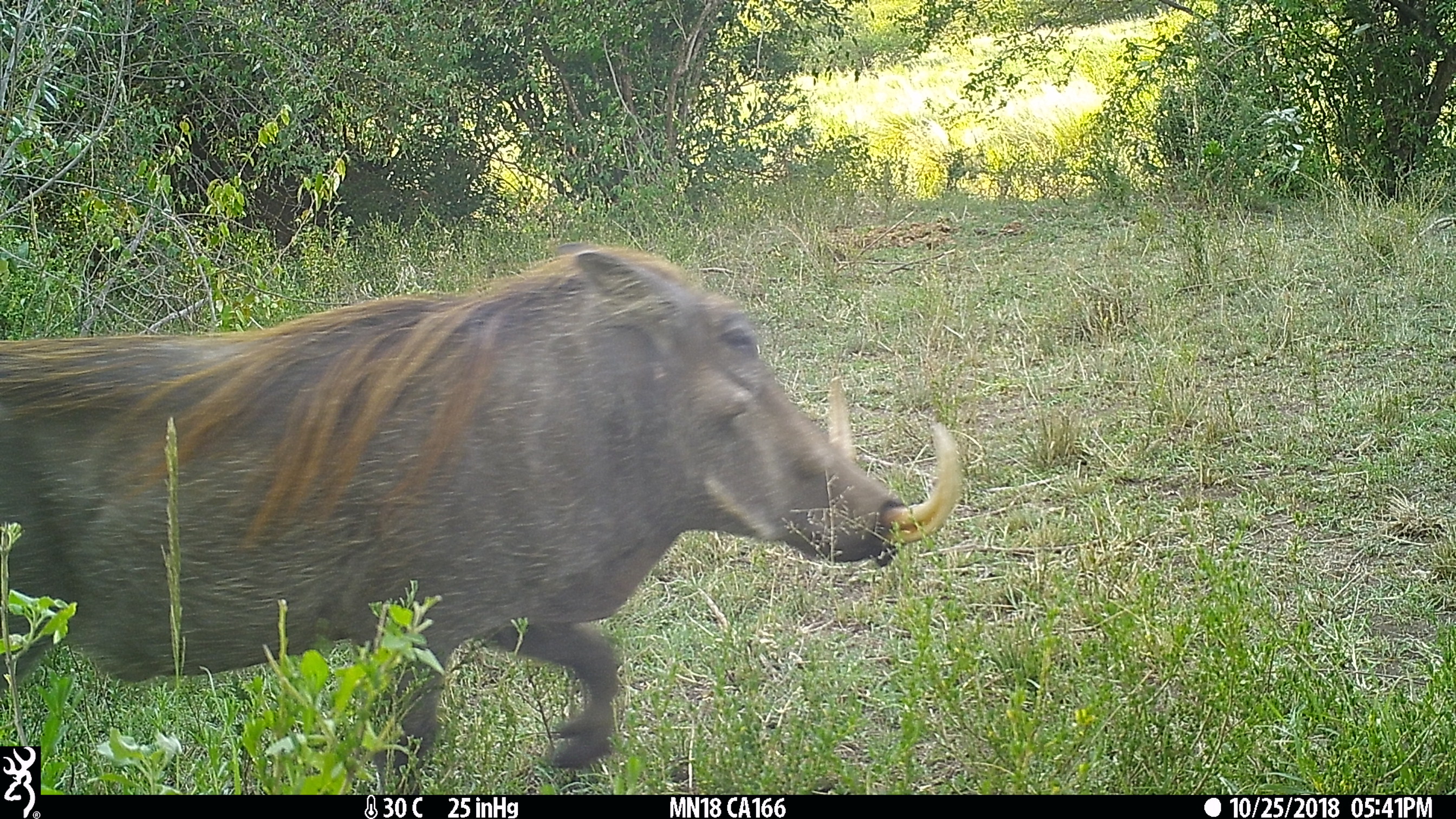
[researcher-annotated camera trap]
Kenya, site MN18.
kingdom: Animalia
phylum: Chordata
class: Mammalia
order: Artiodactyla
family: Suidae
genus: Phacochoerus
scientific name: Phacochoerus africanus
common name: common warthog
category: warthog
Warthog (common warthog) (Phacochoerus africanus).